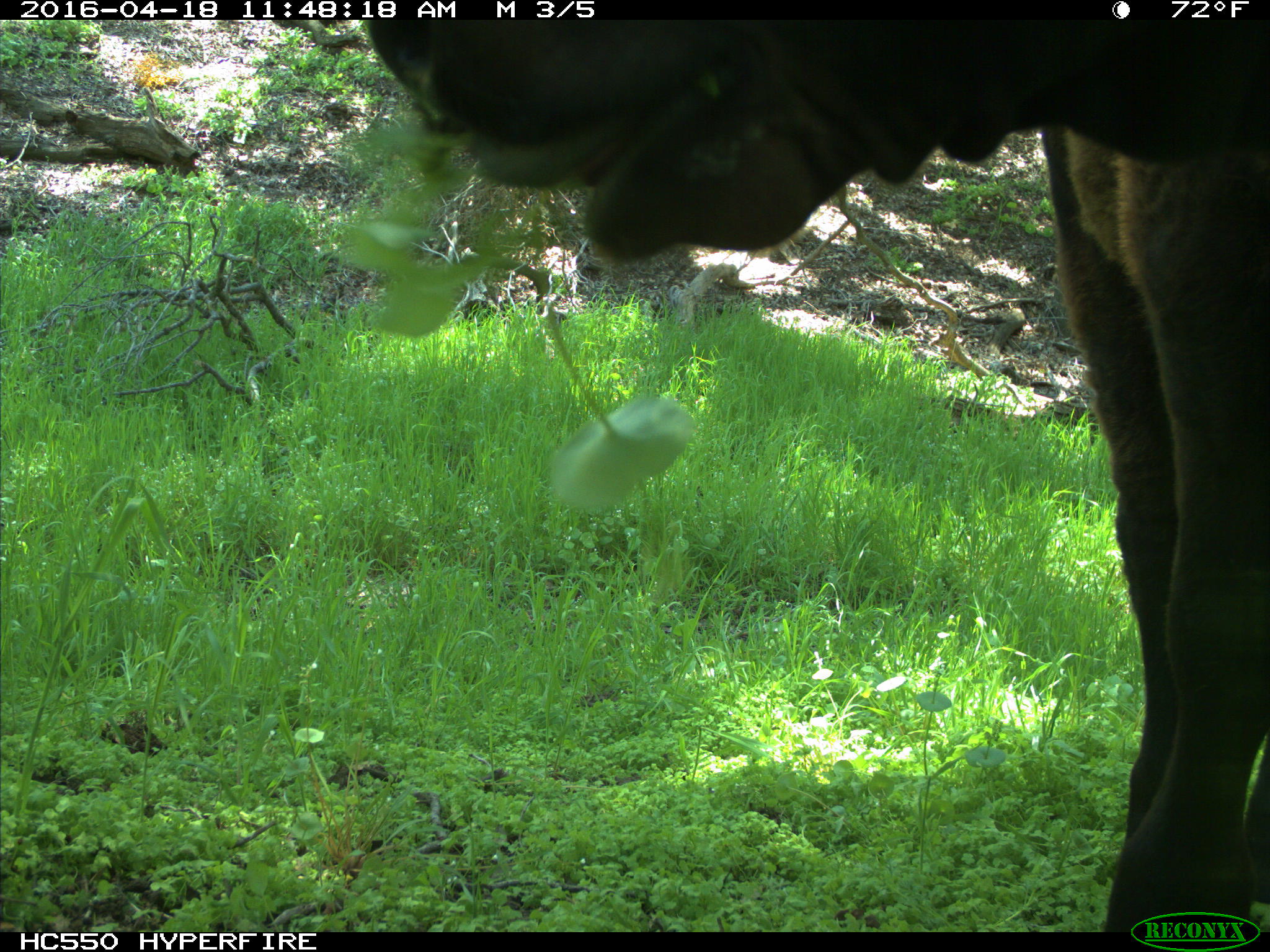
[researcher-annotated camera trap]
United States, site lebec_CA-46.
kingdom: Animalia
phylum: Chordata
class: Mammalia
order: Artiodactyla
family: Bovidae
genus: Bos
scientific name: Bos taurus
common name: domestic cow